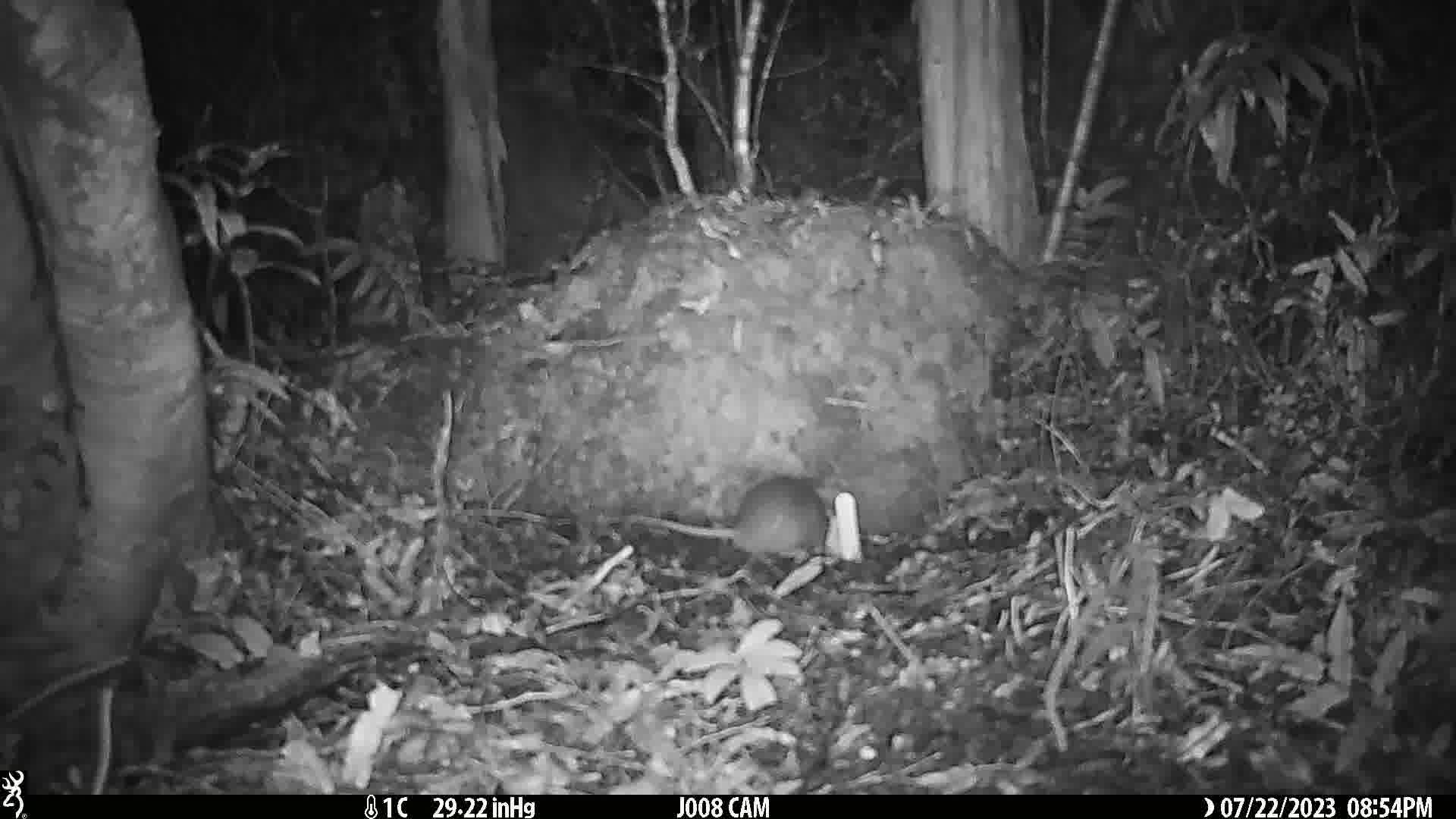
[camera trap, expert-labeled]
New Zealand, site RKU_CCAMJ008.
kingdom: Animalia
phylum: Chordata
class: Mammalia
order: Rodentia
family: Muridae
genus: Rattus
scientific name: Rattus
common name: rat